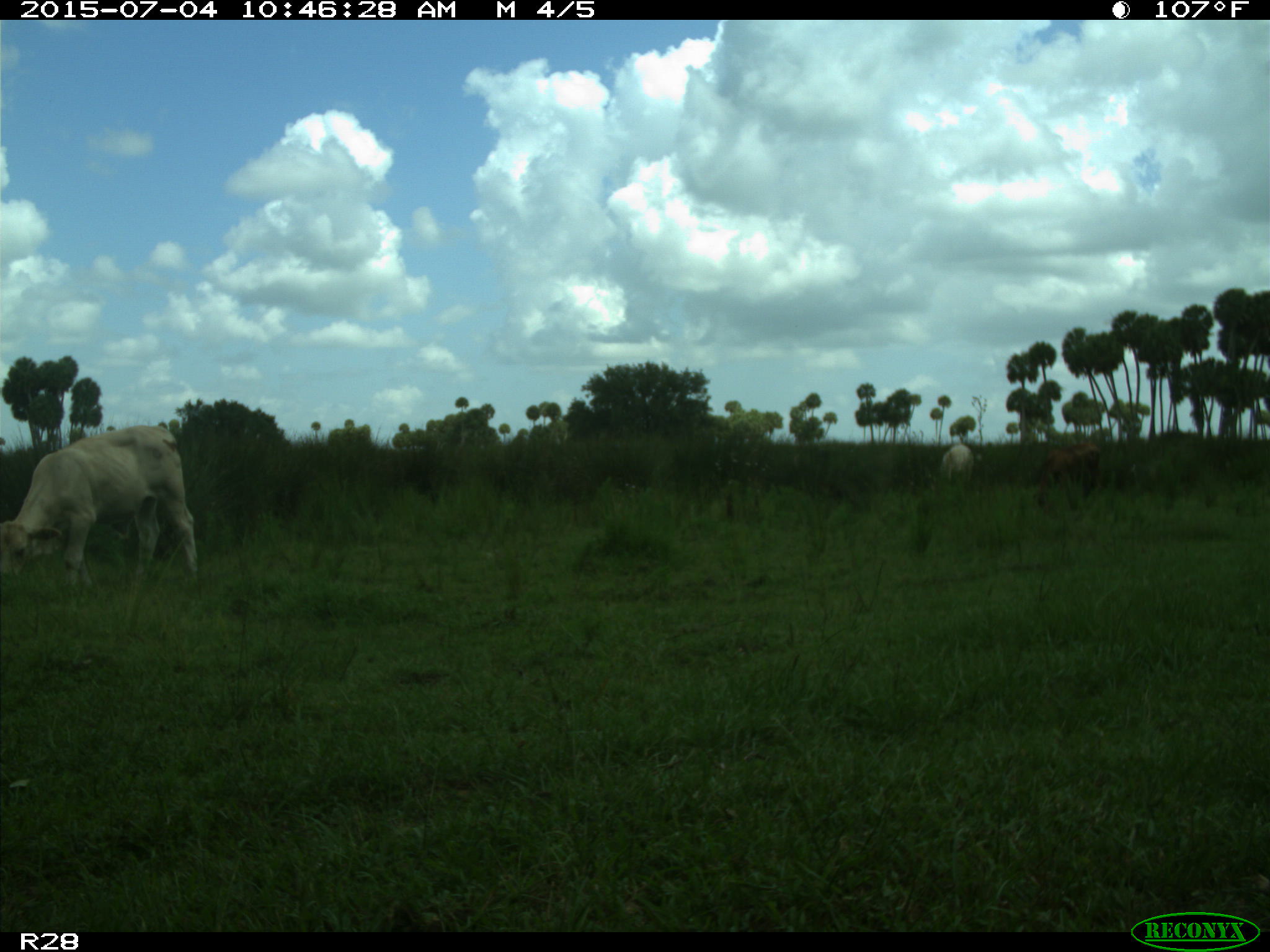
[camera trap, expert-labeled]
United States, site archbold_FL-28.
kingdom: Animalia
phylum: Chordata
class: Mammalia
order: Artiodactyla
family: Bovidae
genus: Bos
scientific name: Bos taurus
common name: domestic cow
Bos taurus (domestic cow).